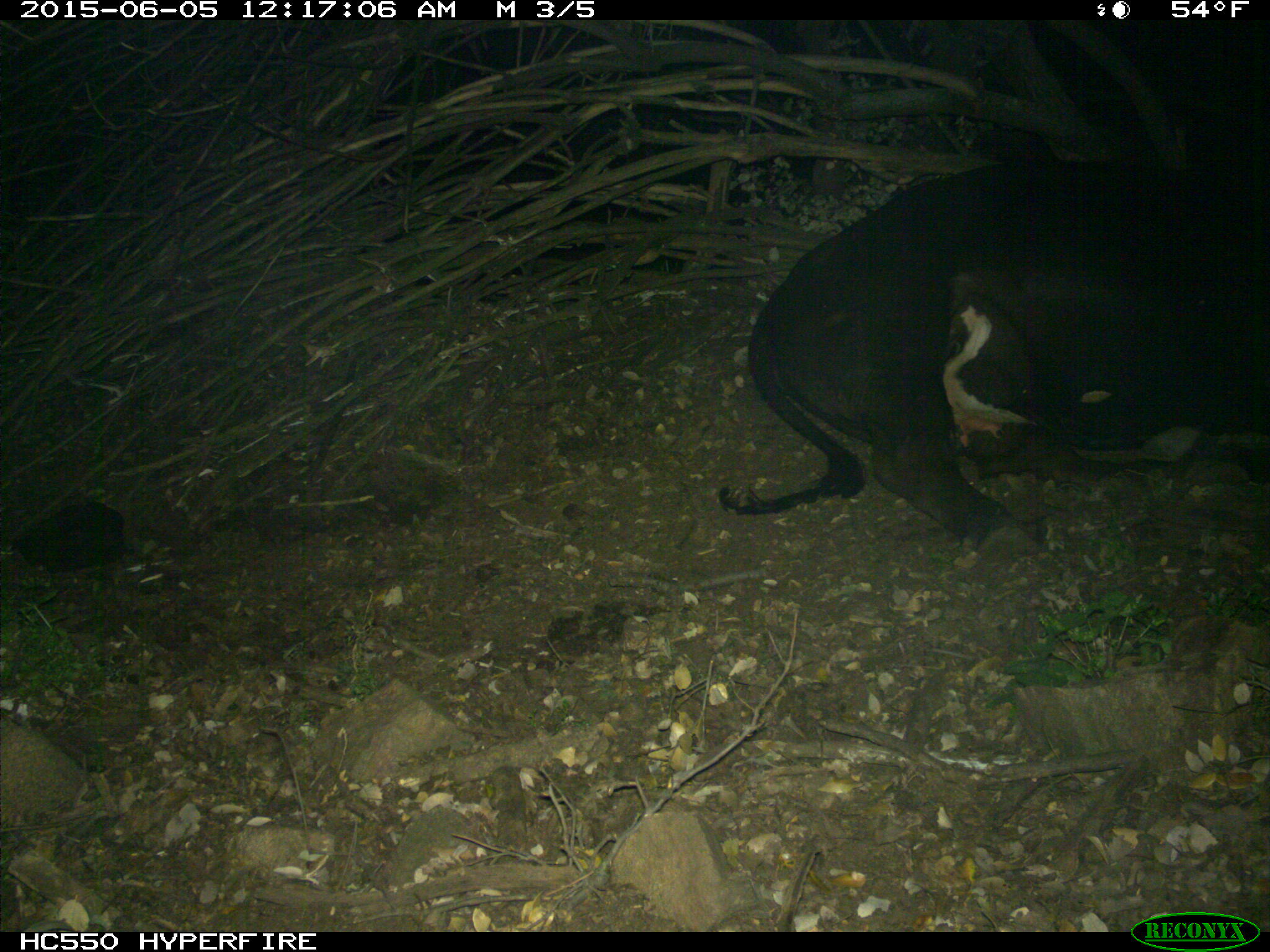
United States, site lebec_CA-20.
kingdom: Animalia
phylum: Chordata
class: Mammalia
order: Artiodactyla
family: Bovidae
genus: Bos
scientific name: Bos taurus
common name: domestic cow